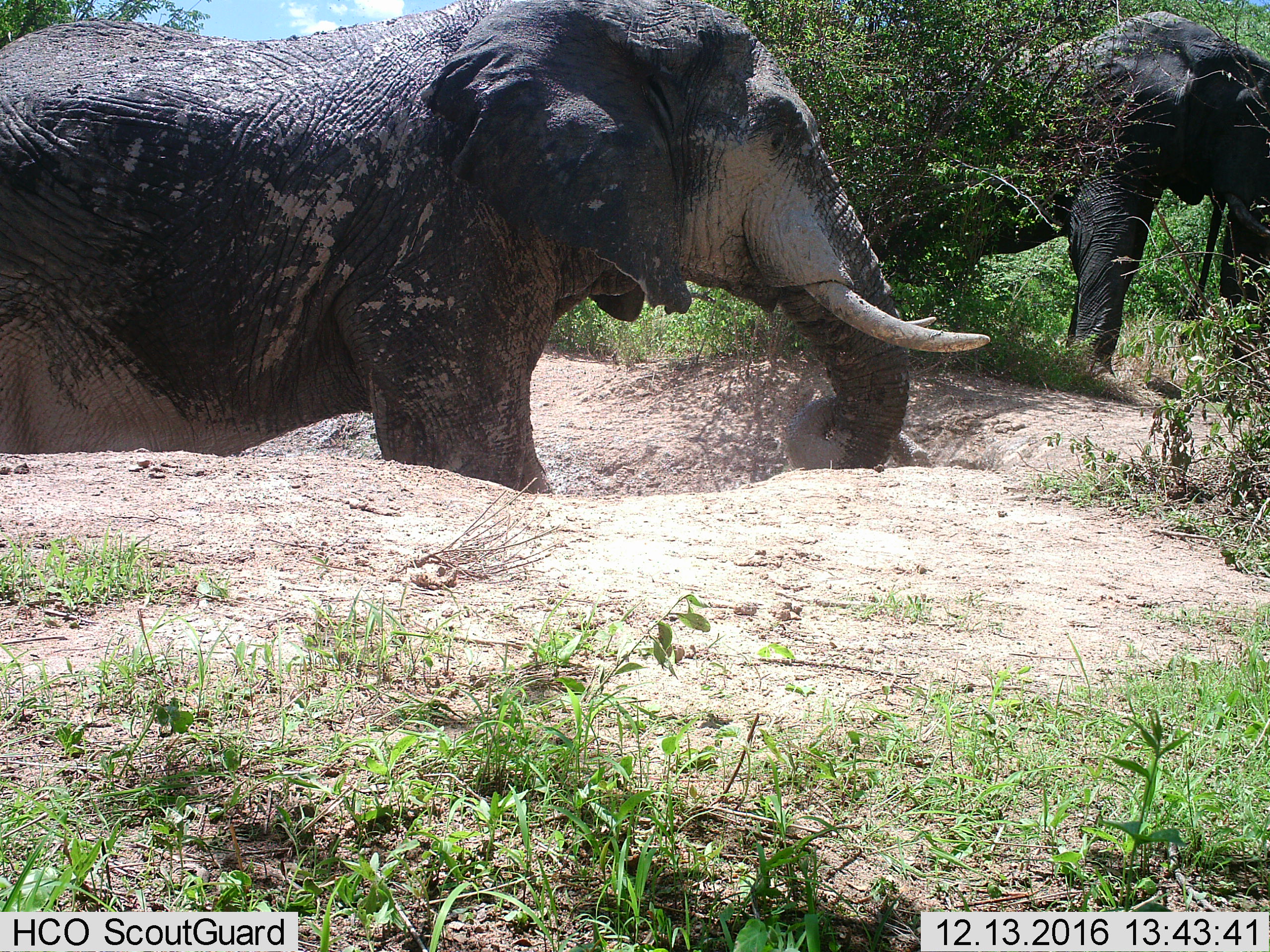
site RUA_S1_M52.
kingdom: Animalia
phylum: Chordata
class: Mammalia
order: Proboscidea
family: Elephantidae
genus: Loxodonta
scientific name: Loxodonta africana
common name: african bush elephant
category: elephant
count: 2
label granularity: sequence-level